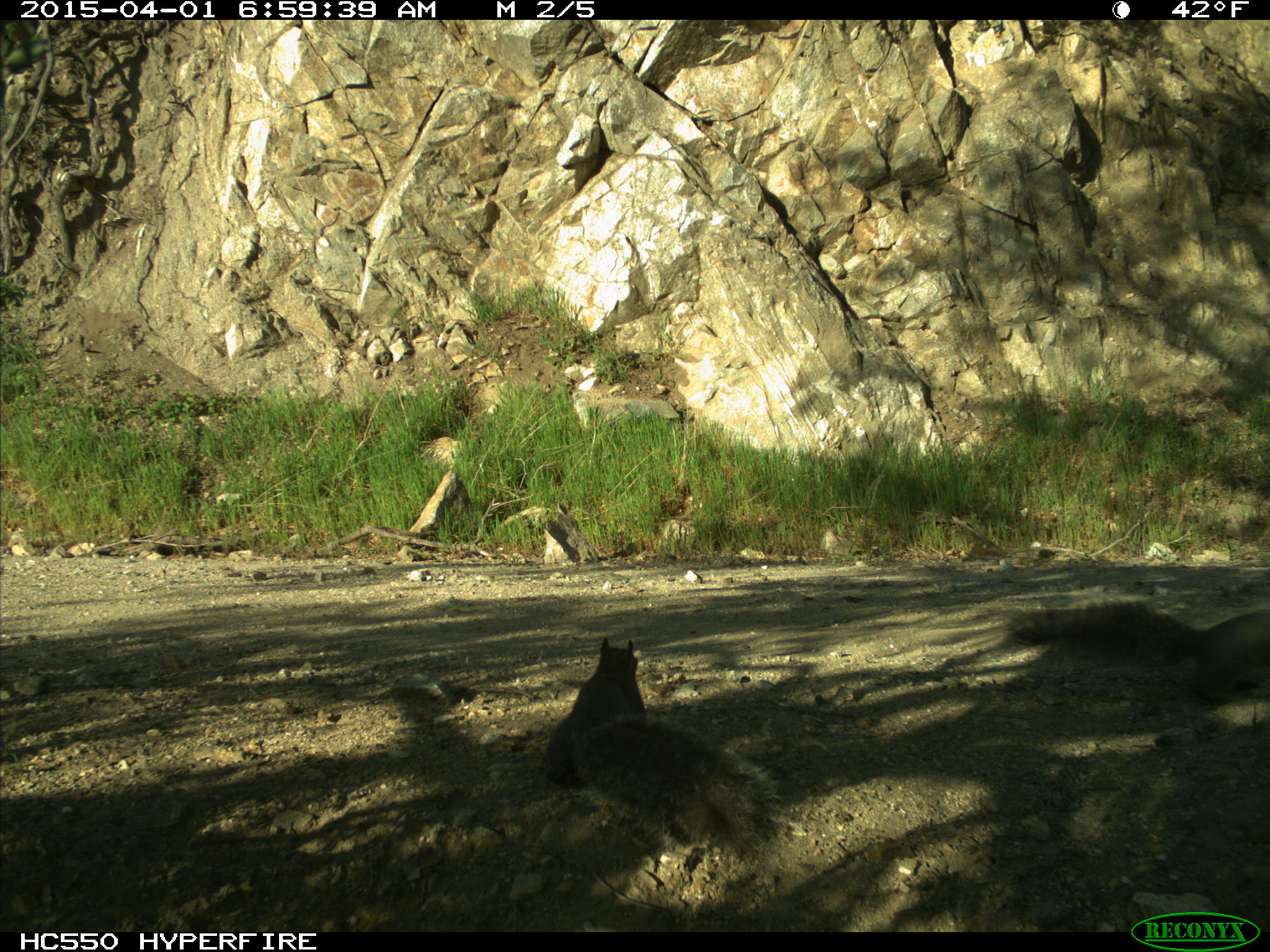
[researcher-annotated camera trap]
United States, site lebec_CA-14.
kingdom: Animalia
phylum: Chordata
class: Mammalia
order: Rodentia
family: Sciuridae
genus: Sciurus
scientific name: Sciurus carolinensis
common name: eastern gray squirrel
Sciurus carolinensis (eastern gray squirrel).